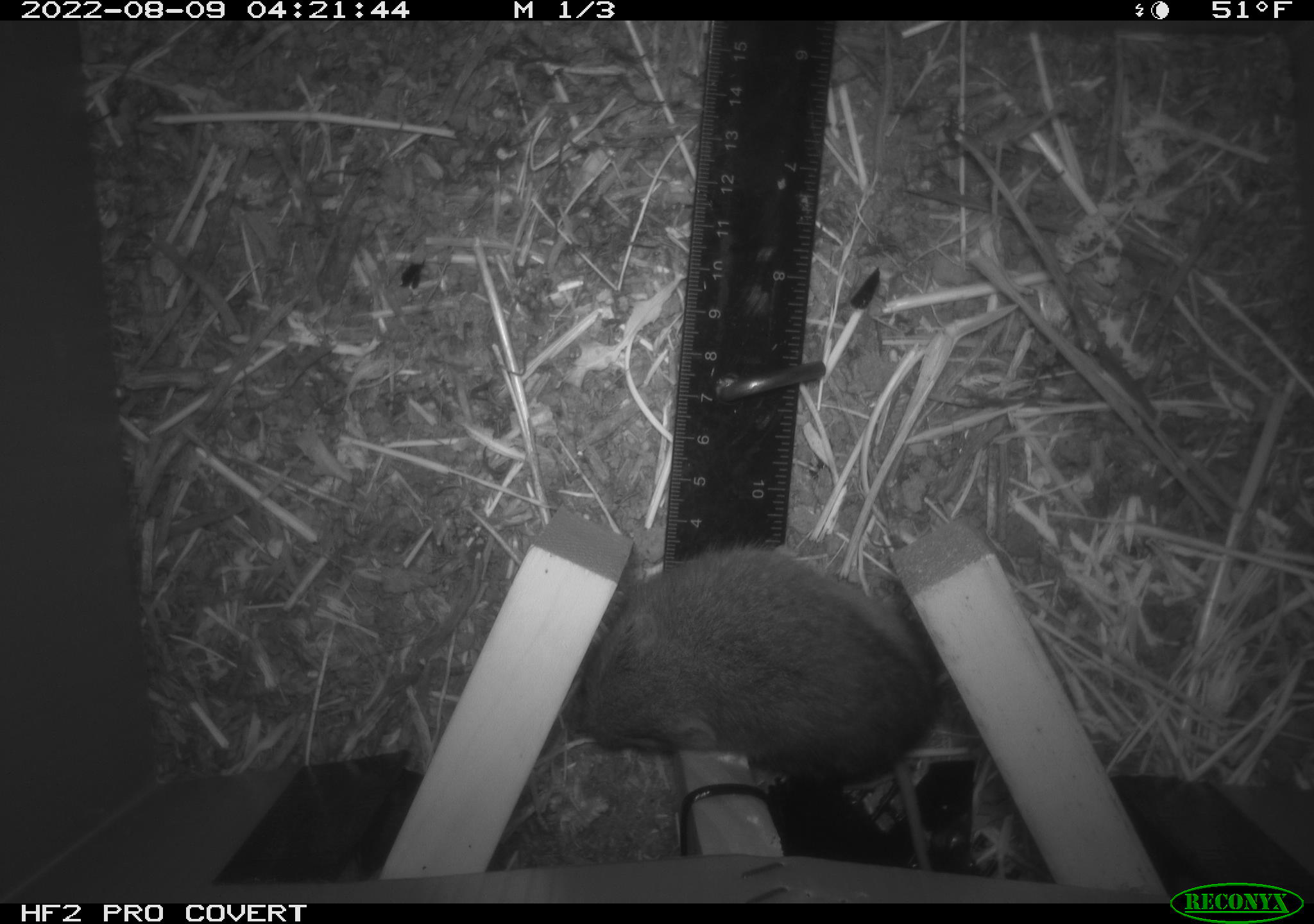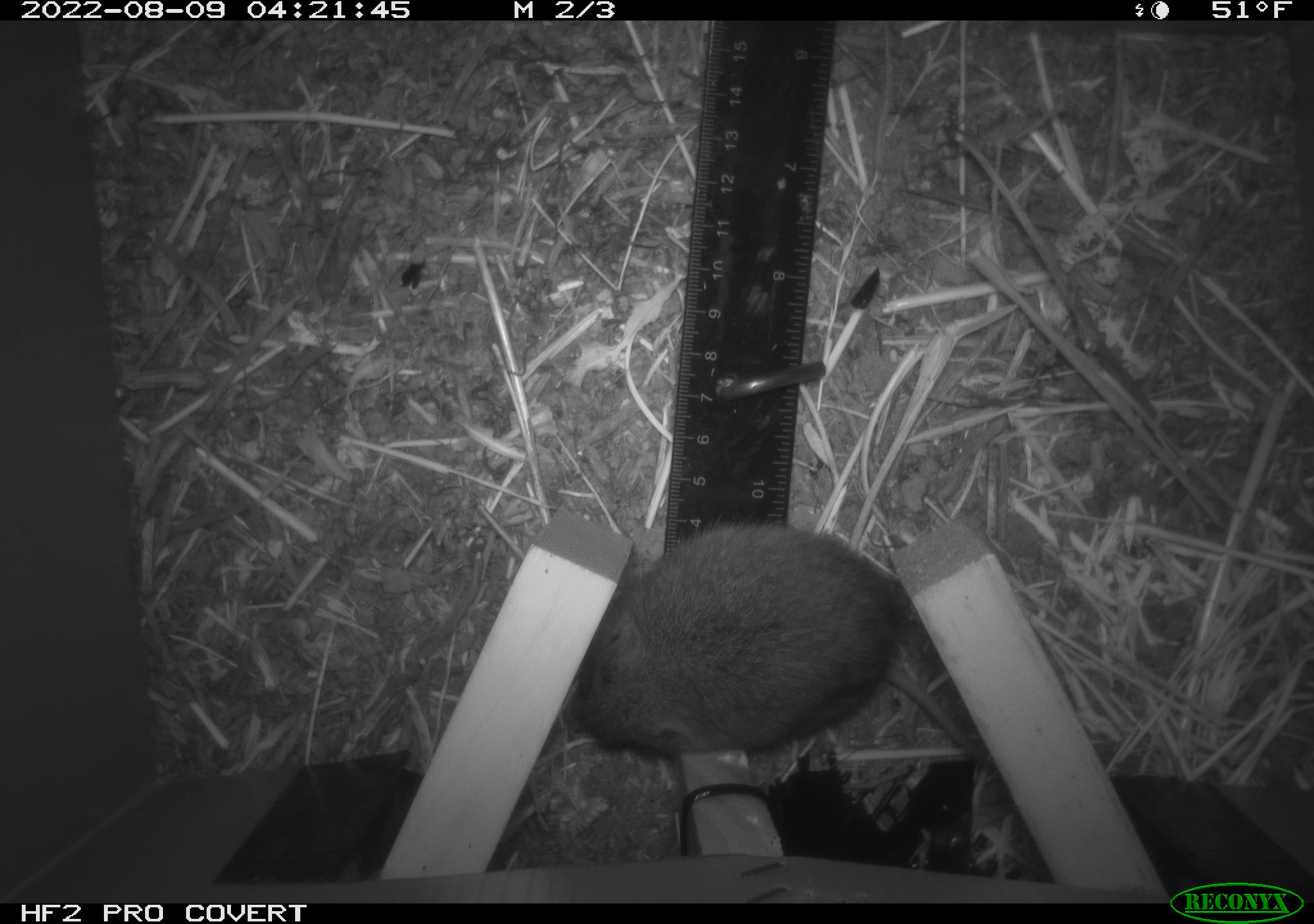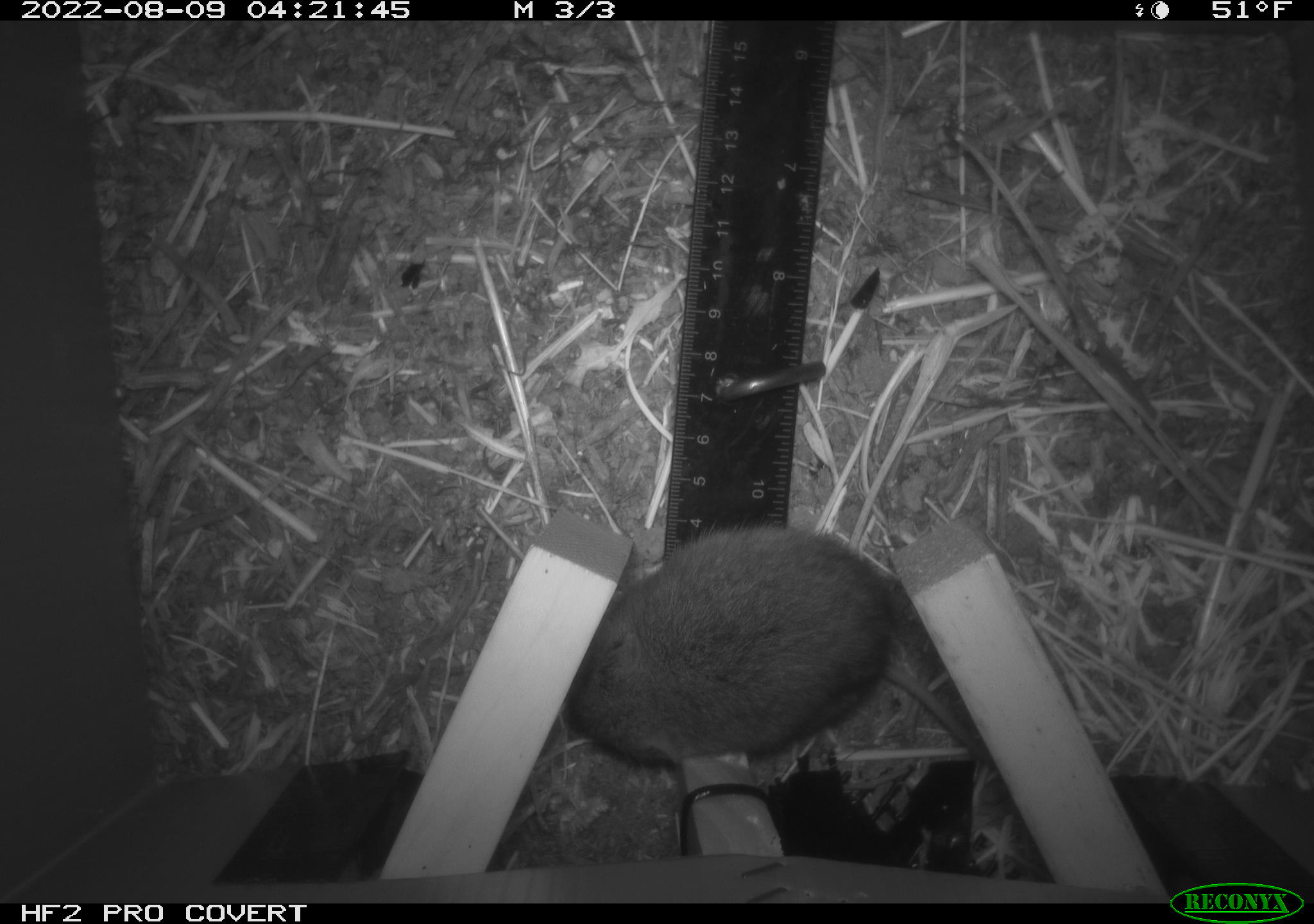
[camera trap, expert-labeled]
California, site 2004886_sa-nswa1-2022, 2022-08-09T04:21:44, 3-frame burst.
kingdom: Animalia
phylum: Chordata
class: Mammalia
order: Rodentia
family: Cricetidae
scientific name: Cricetidae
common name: hamsters, voles, lemmings, and allies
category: cricetidae family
Cricetidae family (hamsters, voles, lemmings, and allies) (Cricetidae).